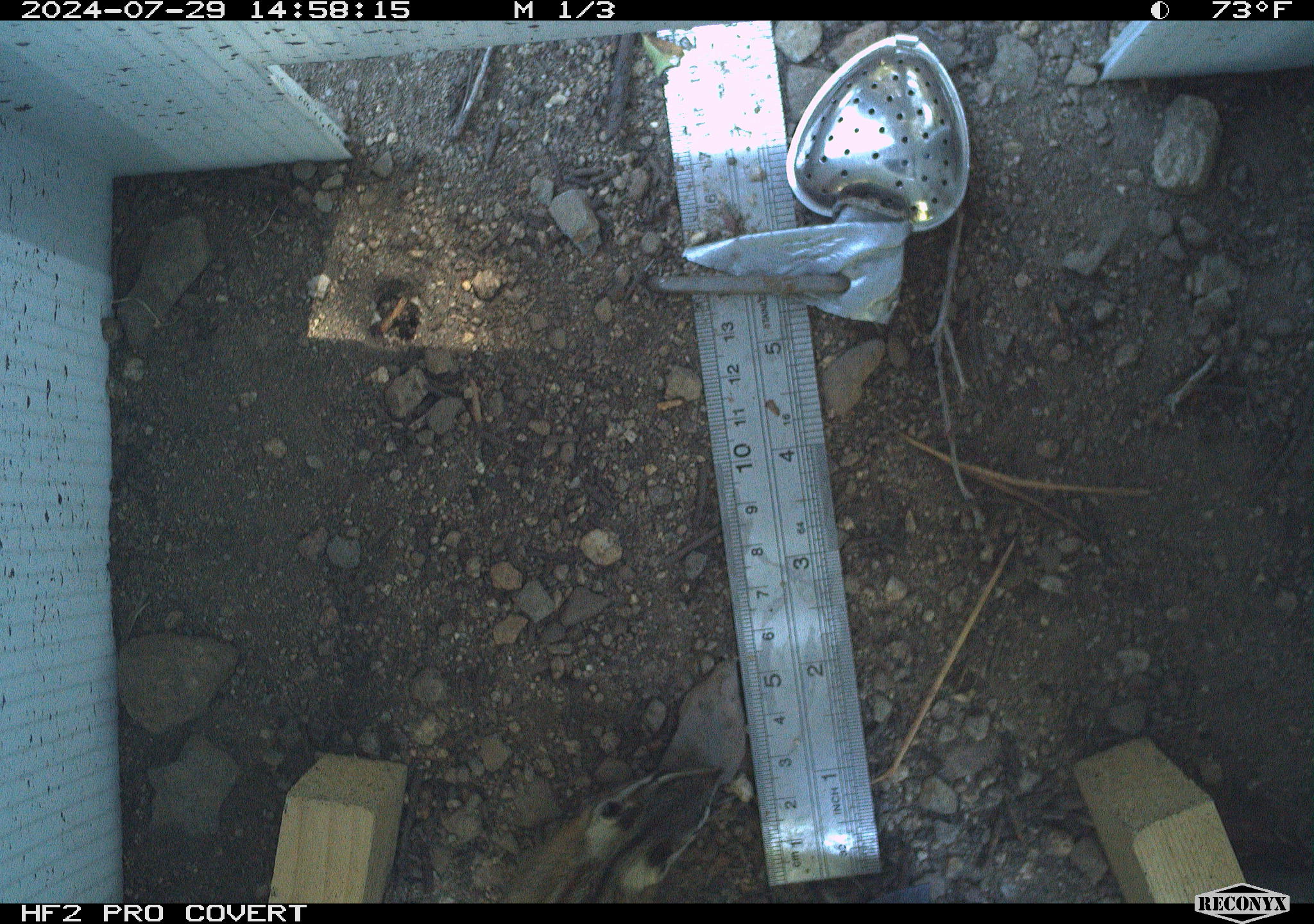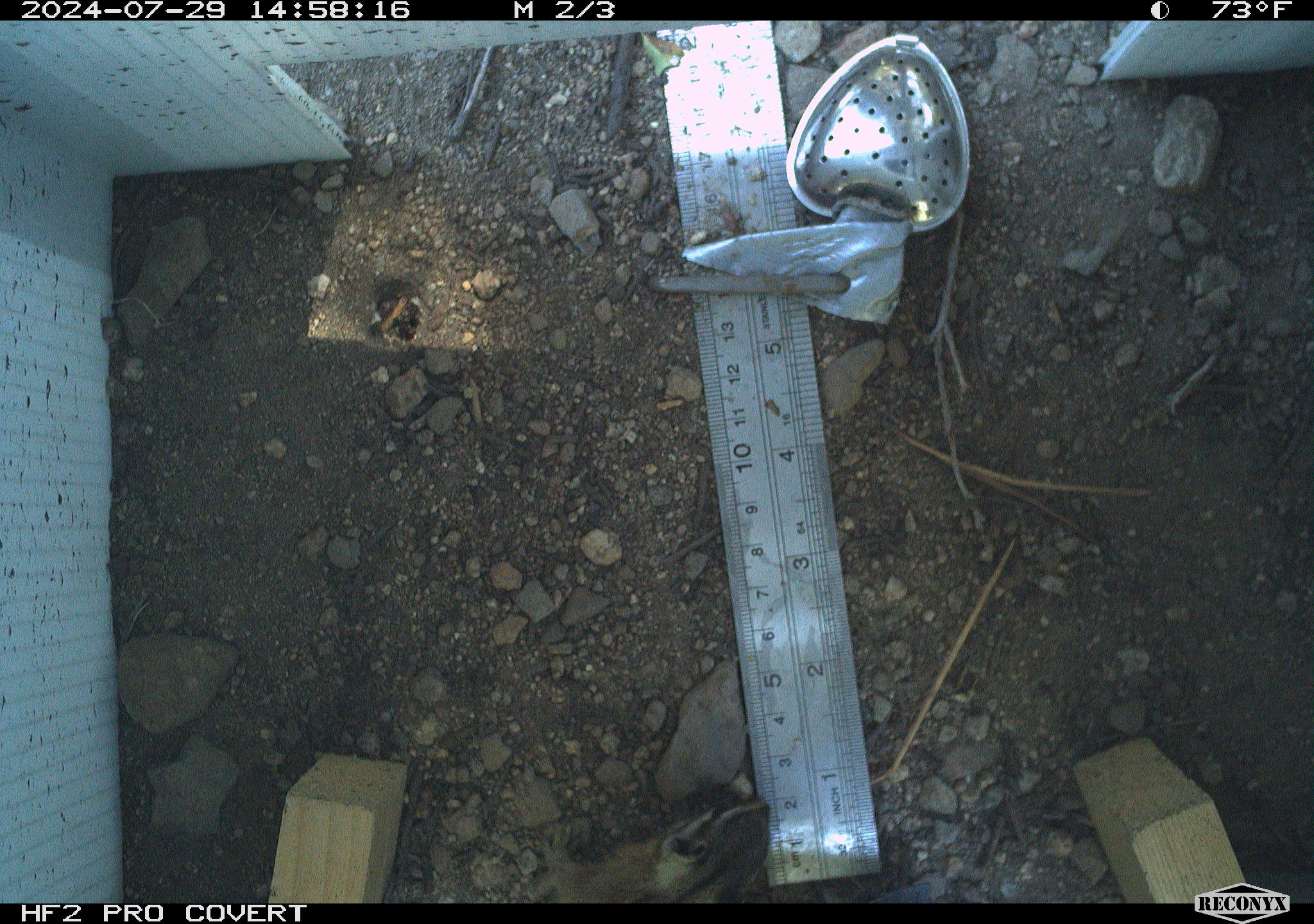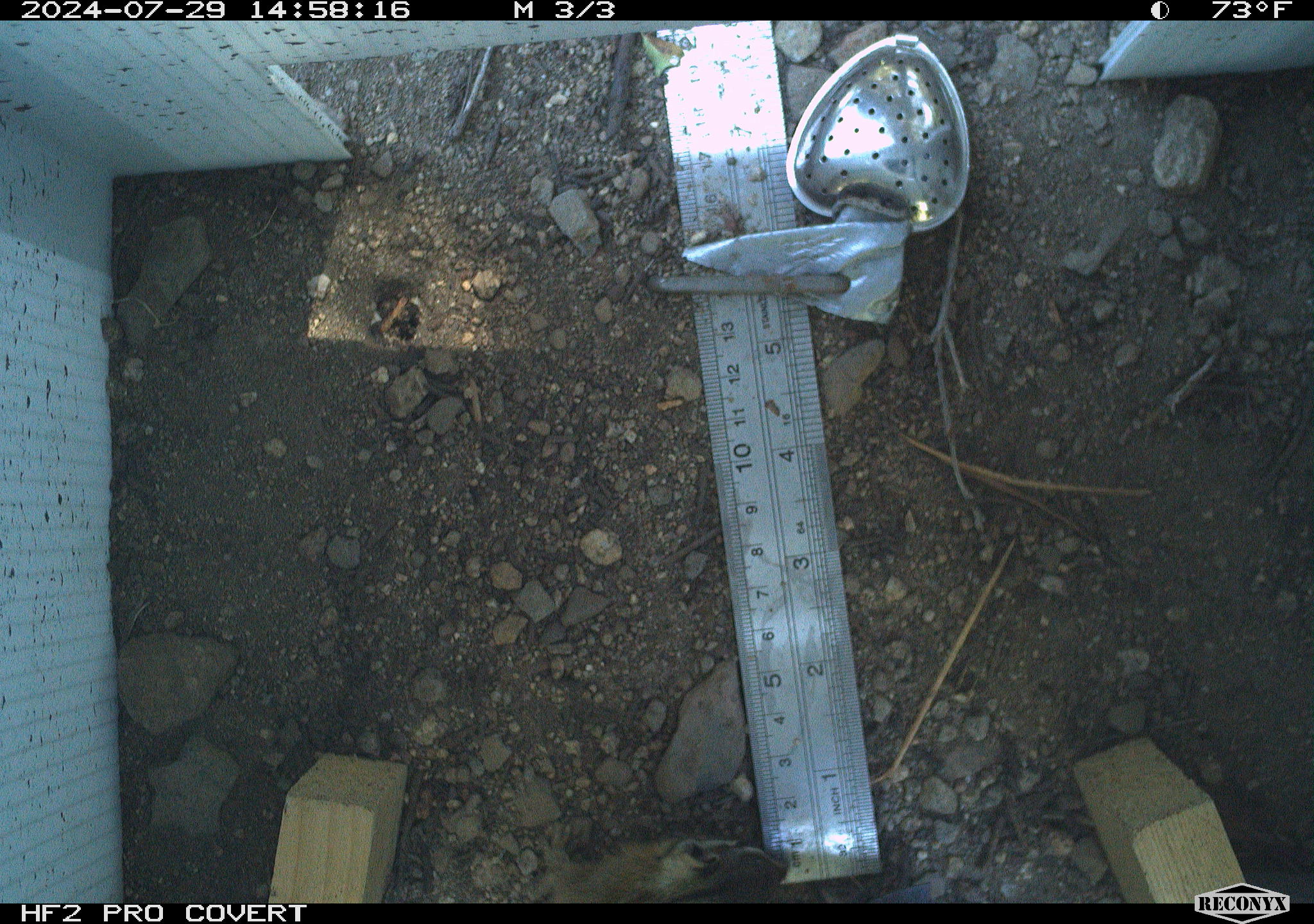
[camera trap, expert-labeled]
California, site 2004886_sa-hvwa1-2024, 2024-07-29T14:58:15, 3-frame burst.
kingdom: Animalia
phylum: Chordata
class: Mammalia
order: Rodentia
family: Sciuridae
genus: Neotamias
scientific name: Neotamias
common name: western chipmunks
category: neotamias species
Neotamias species (western chipmunks) (Neotamias).